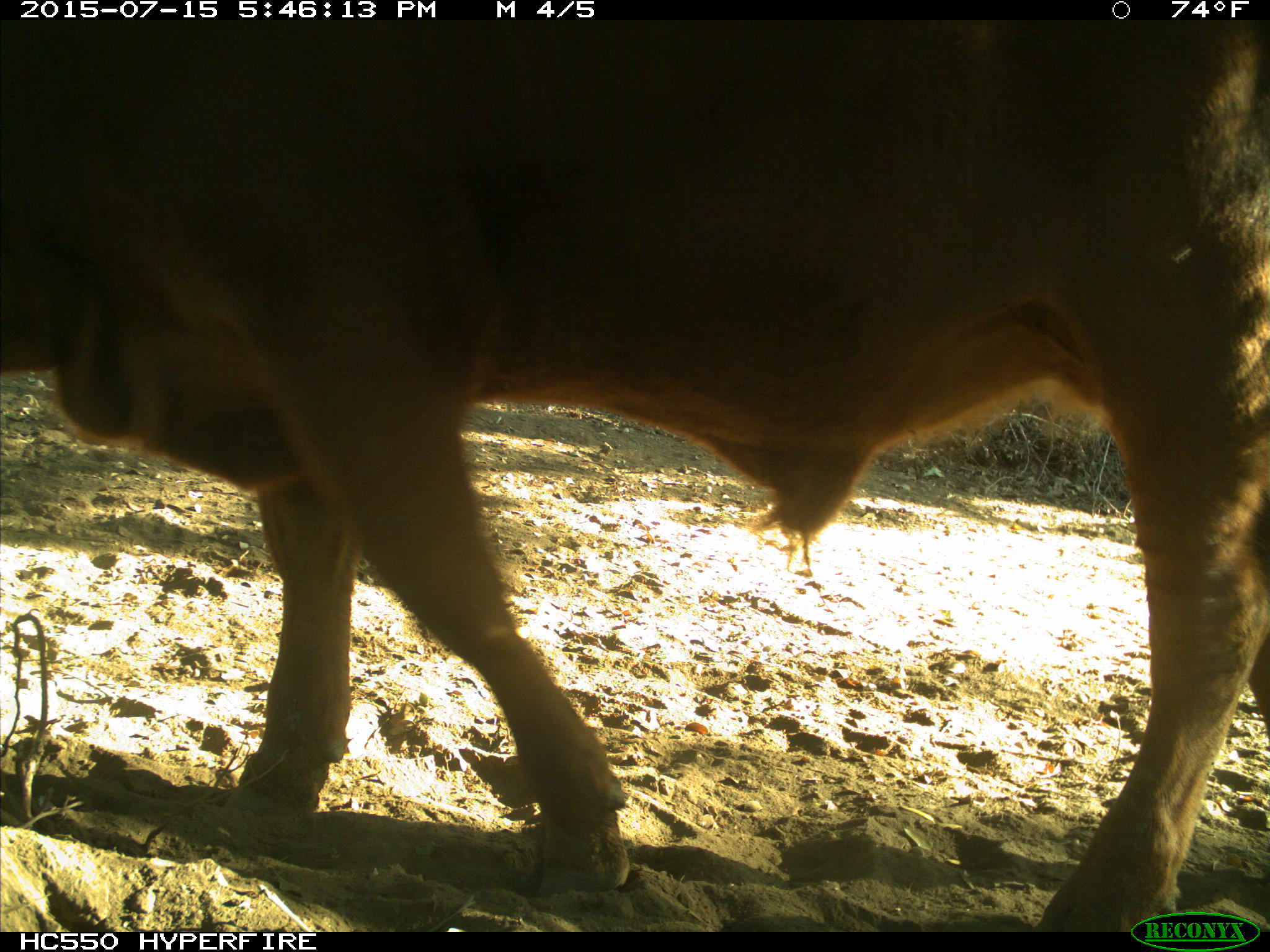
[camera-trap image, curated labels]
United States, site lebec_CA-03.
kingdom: Animalia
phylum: Chordata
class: Mammalia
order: Artiodactyla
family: Bovidae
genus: Bos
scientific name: Bos taurus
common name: domestic cow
Bos taurus (domestic cow).